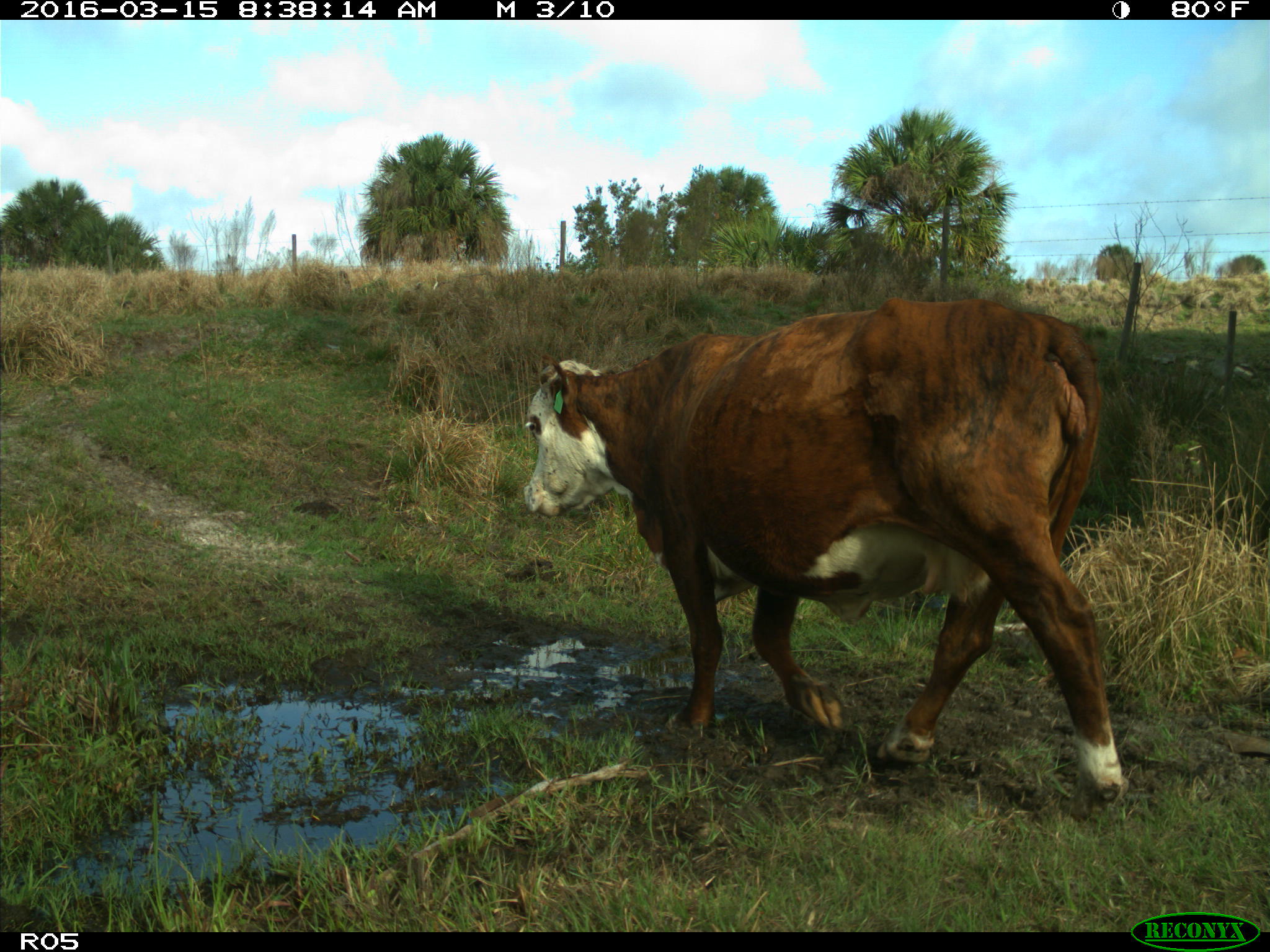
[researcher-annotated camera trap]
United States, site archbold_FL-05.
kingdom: Animalia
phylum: Chordata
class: Mammalia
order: Artiodactyla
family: Bovidae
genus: Bos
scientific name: Bos taurus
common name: domestic cow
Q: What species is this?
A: Bos taurus (domestic cow).